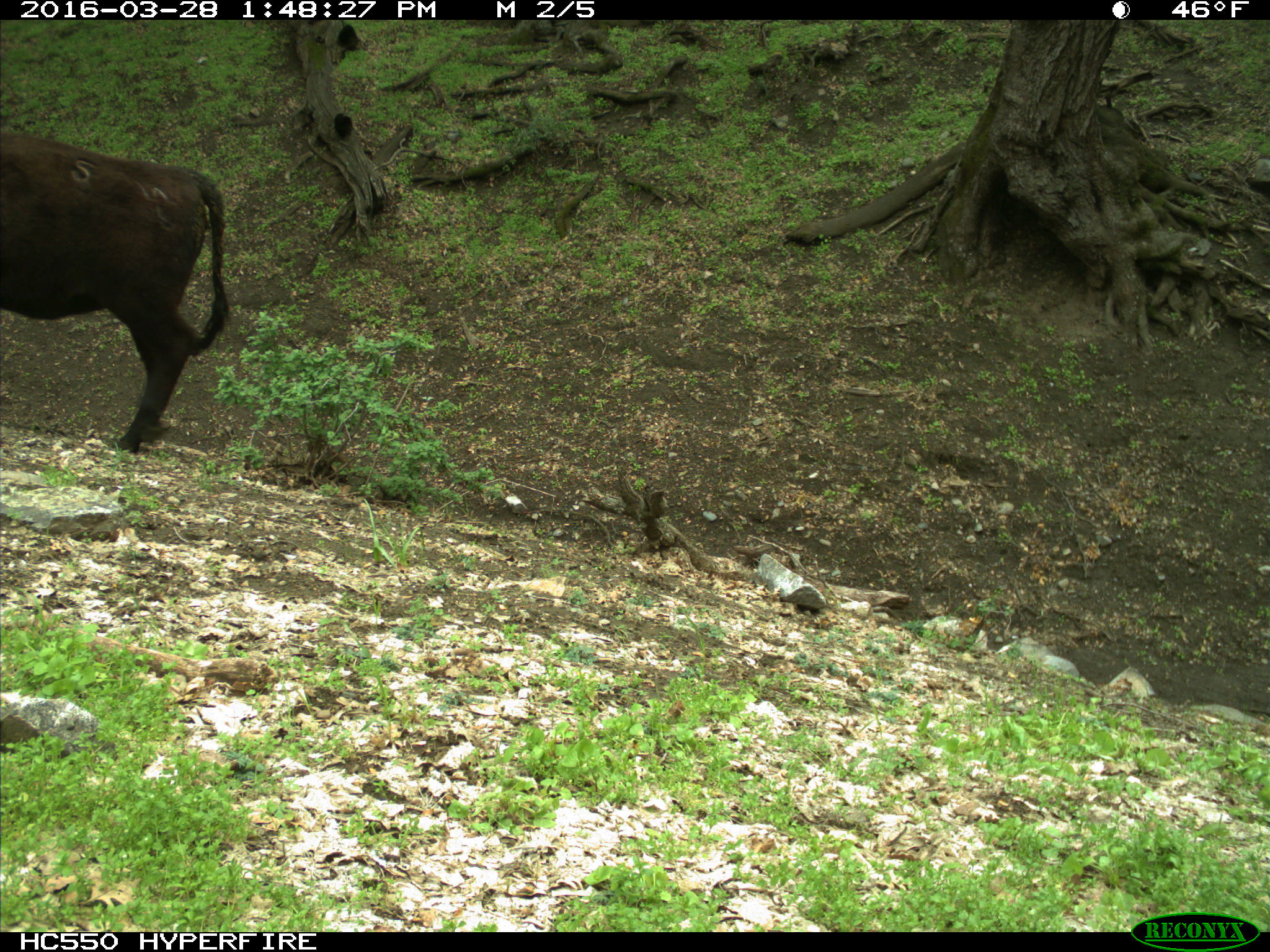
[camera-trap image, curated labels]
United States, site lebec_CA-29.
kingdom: Animalia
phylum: Chordata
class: Mammalia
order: Artiodactyla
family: Bovidae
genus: Bos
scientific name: Bos taurus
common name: domestic cow